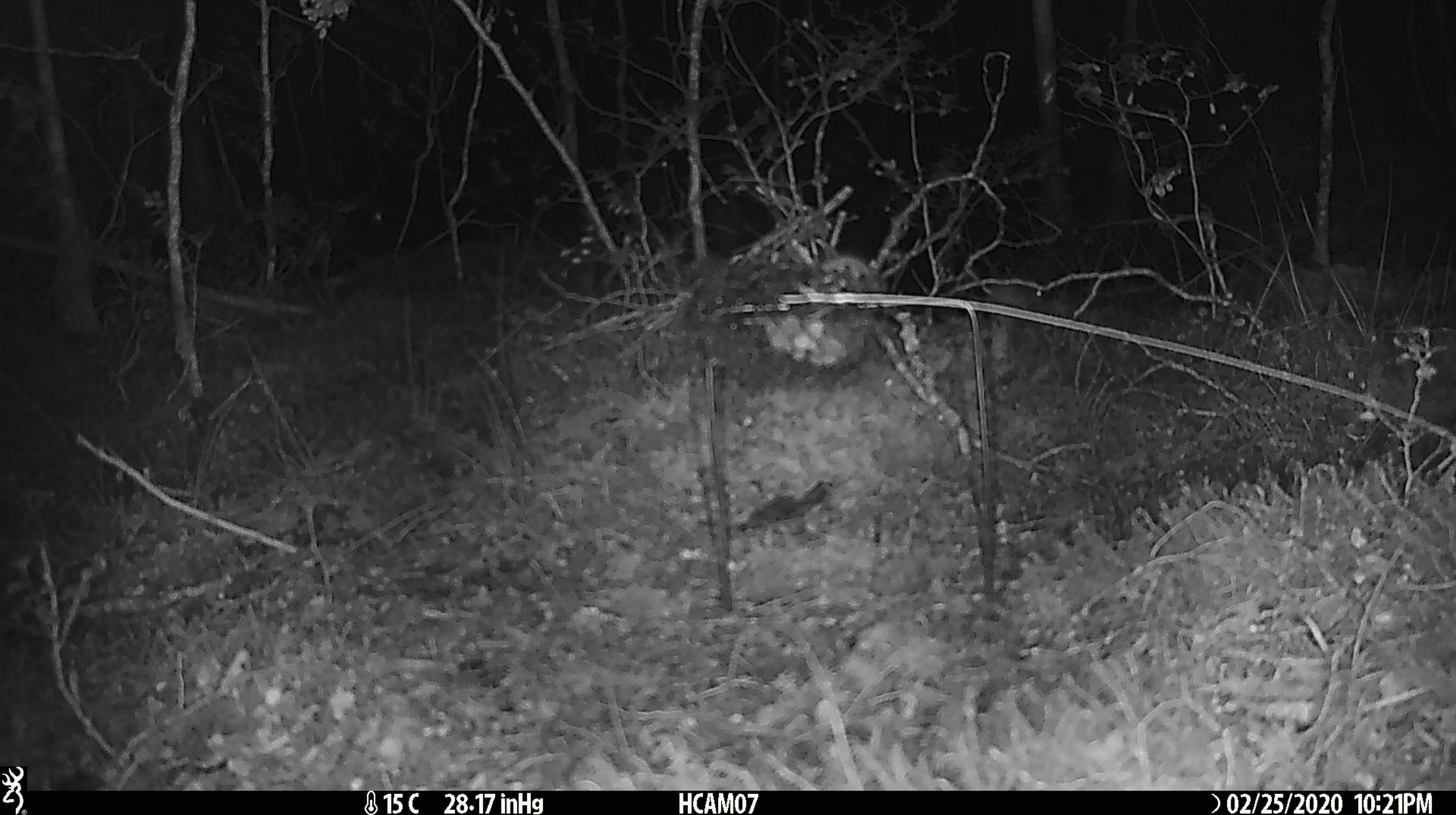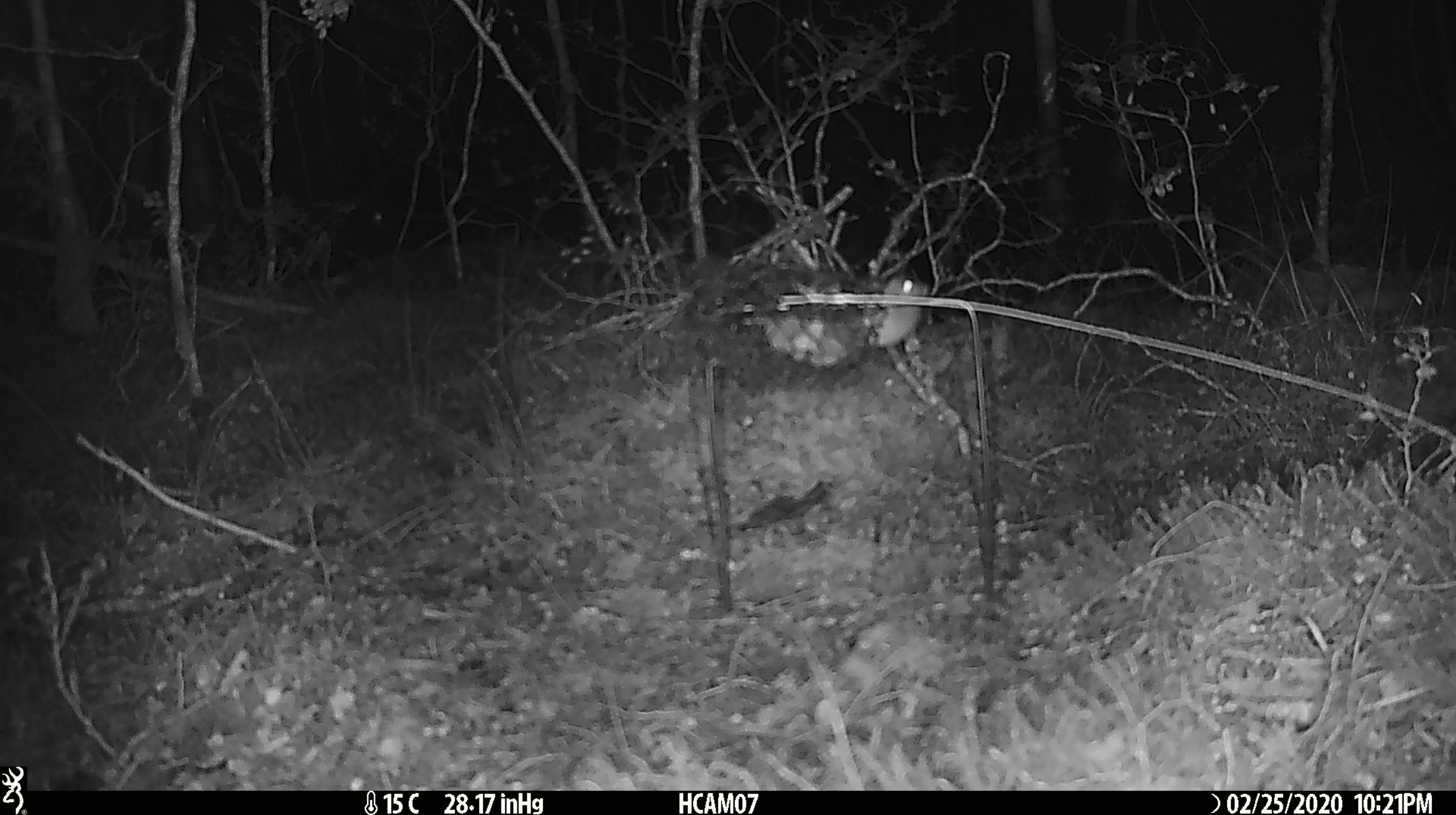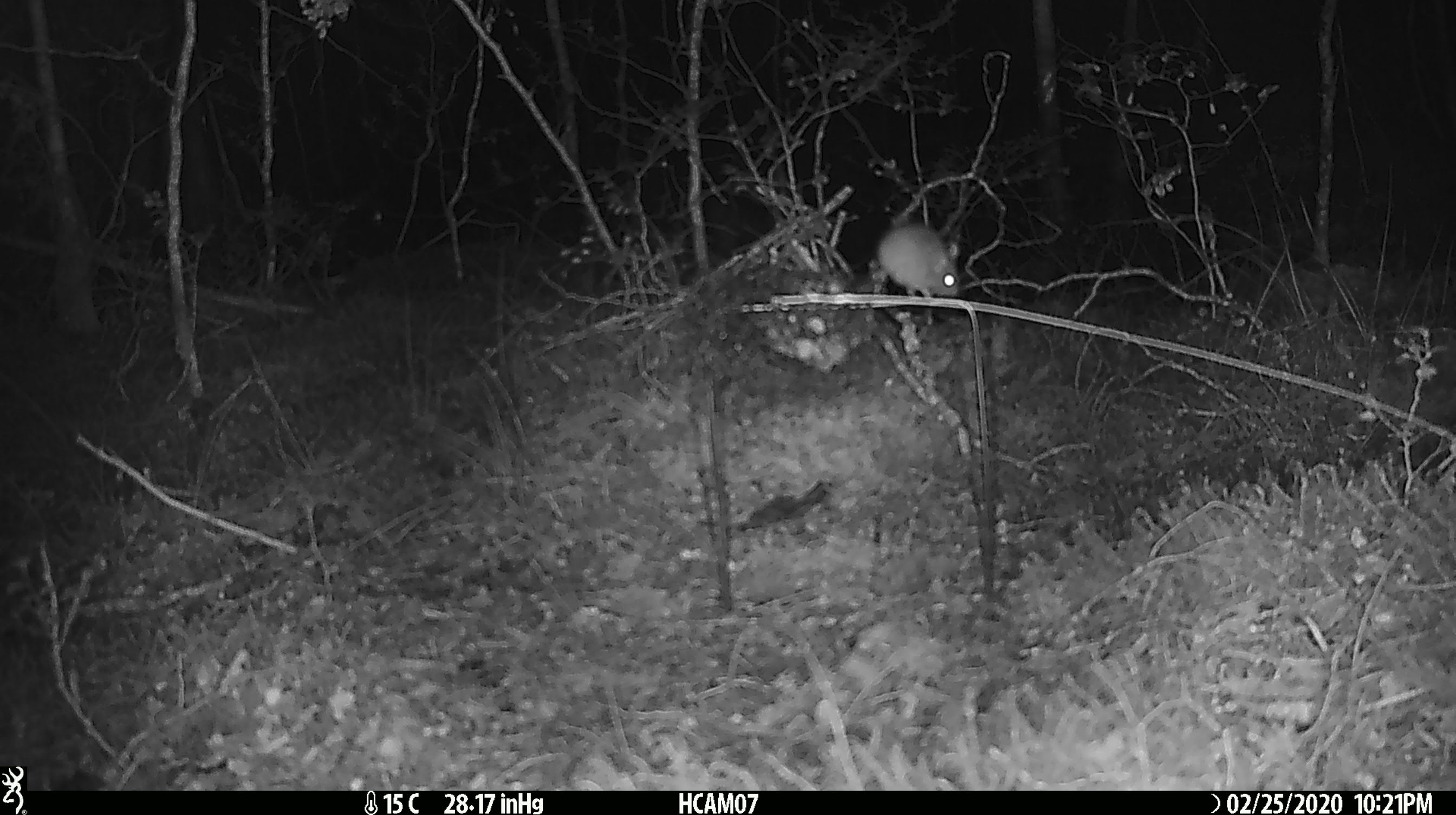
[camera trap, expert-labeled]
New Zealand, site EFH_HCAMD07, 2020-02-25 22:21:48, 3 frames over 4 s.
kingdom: Animalia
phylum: Chordata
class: Mammalia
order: Rodentia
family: Muridae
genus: Mus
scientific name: Mus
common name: mouse